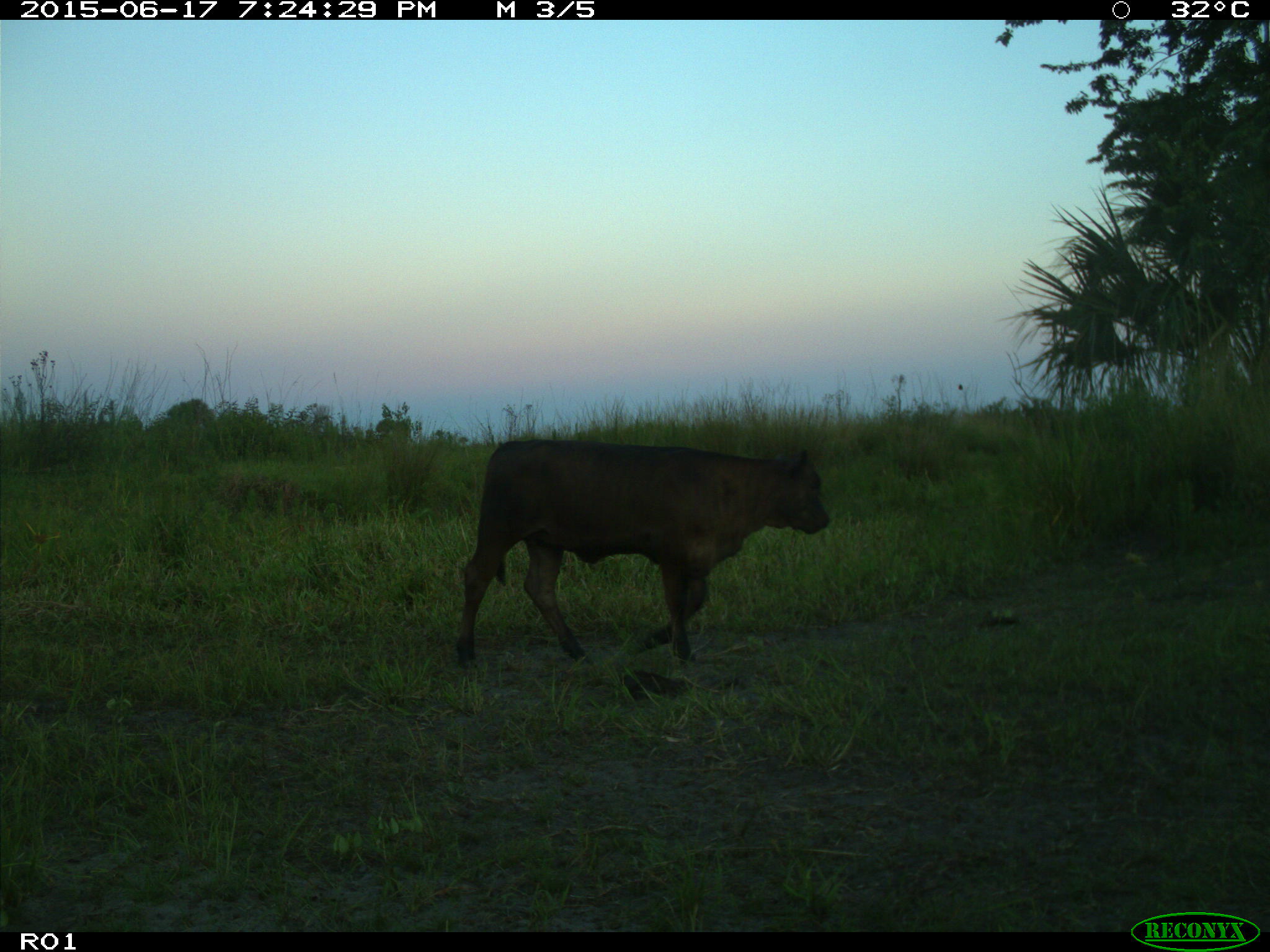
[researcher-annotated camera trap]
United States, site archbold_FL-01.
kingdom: Animalia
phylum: Chordata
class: Mammalia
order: Artiodactyla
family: Bovidae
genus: Bos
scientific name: Bos taurus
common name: domestic cow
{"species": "Bos taurus (domestic cow)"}